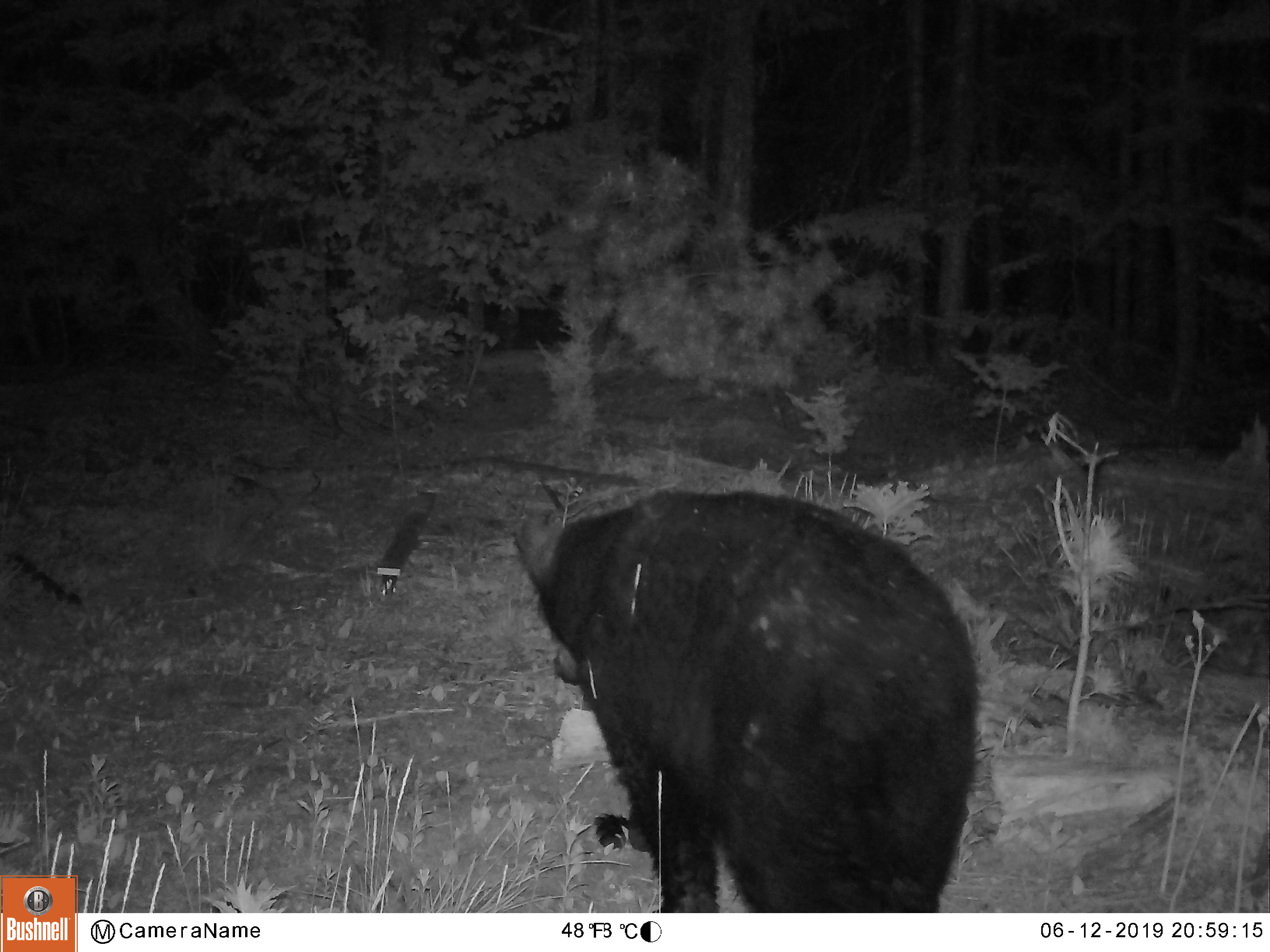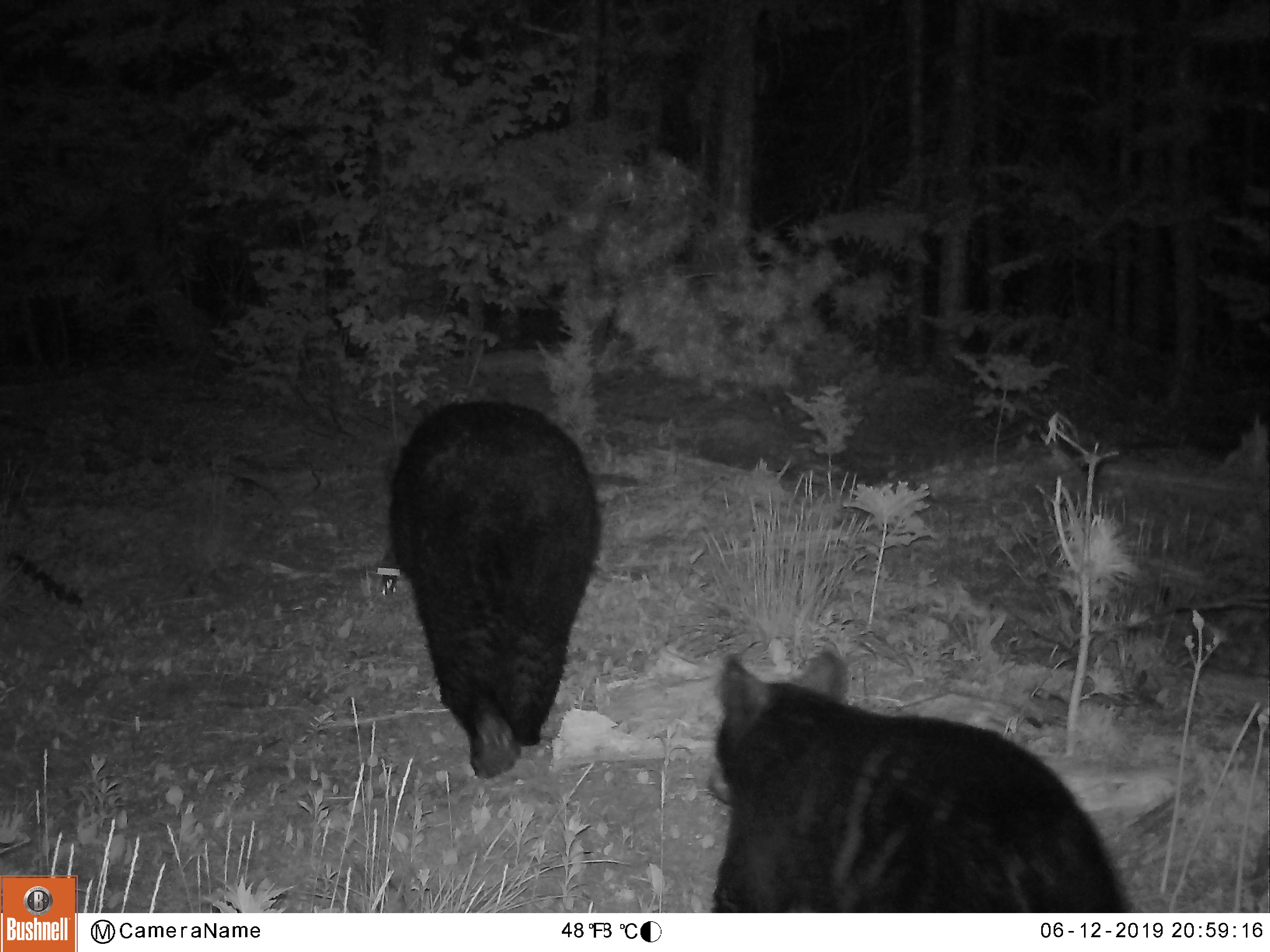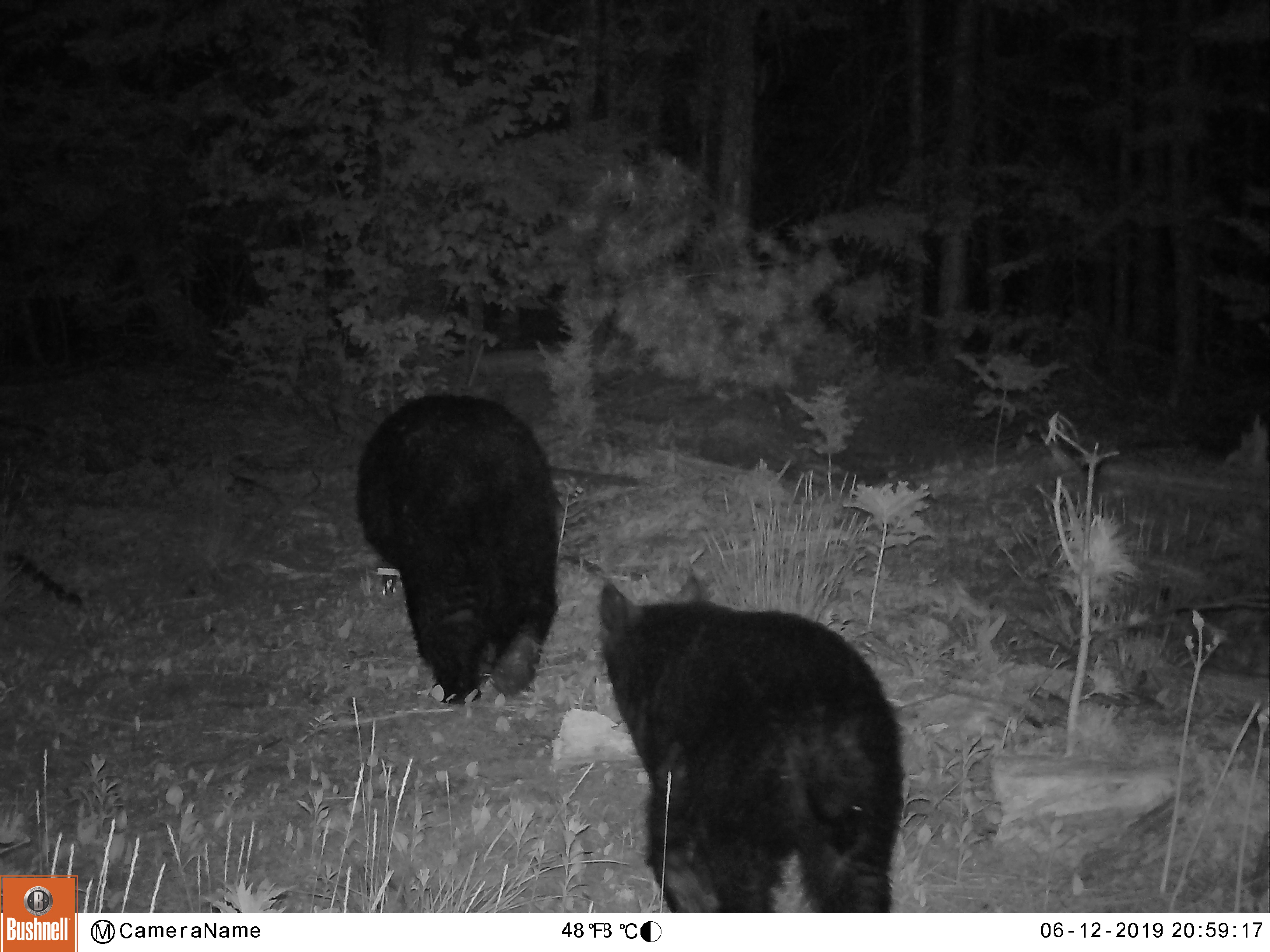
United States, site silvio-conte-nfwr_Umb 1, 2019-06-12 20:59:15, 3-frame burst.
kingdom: Animalia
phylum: Chordata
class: Mammalia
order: Carnivora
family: Ursidae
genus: Ursus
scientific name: Ursus americanus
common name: black bear